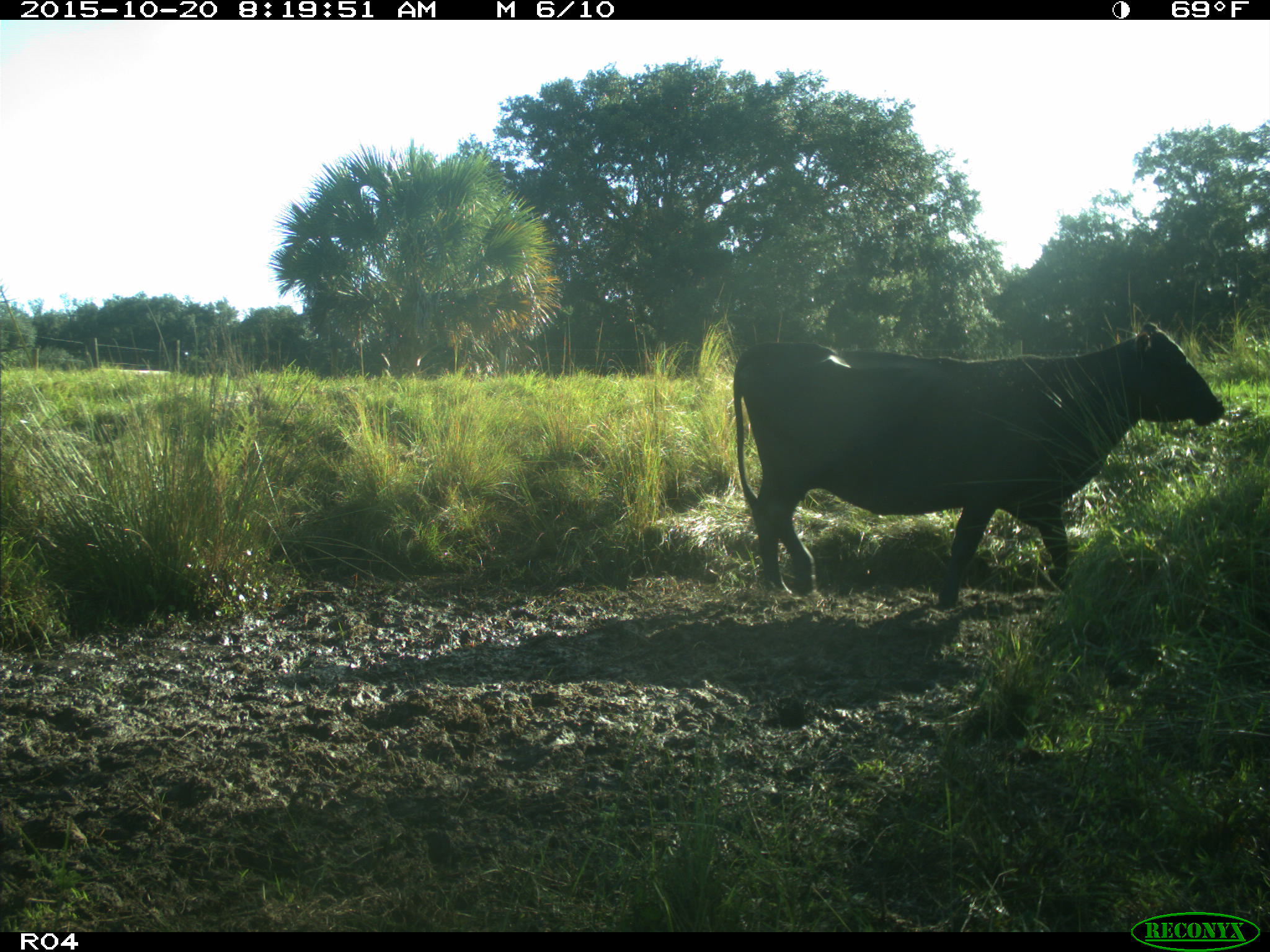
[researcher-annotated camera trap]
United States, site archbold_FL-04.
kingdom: Animalia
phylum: Chordata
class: Mammalia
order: Artiodactyla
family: Bovidae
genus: Bos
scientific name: Bos taurus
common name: domestic cow